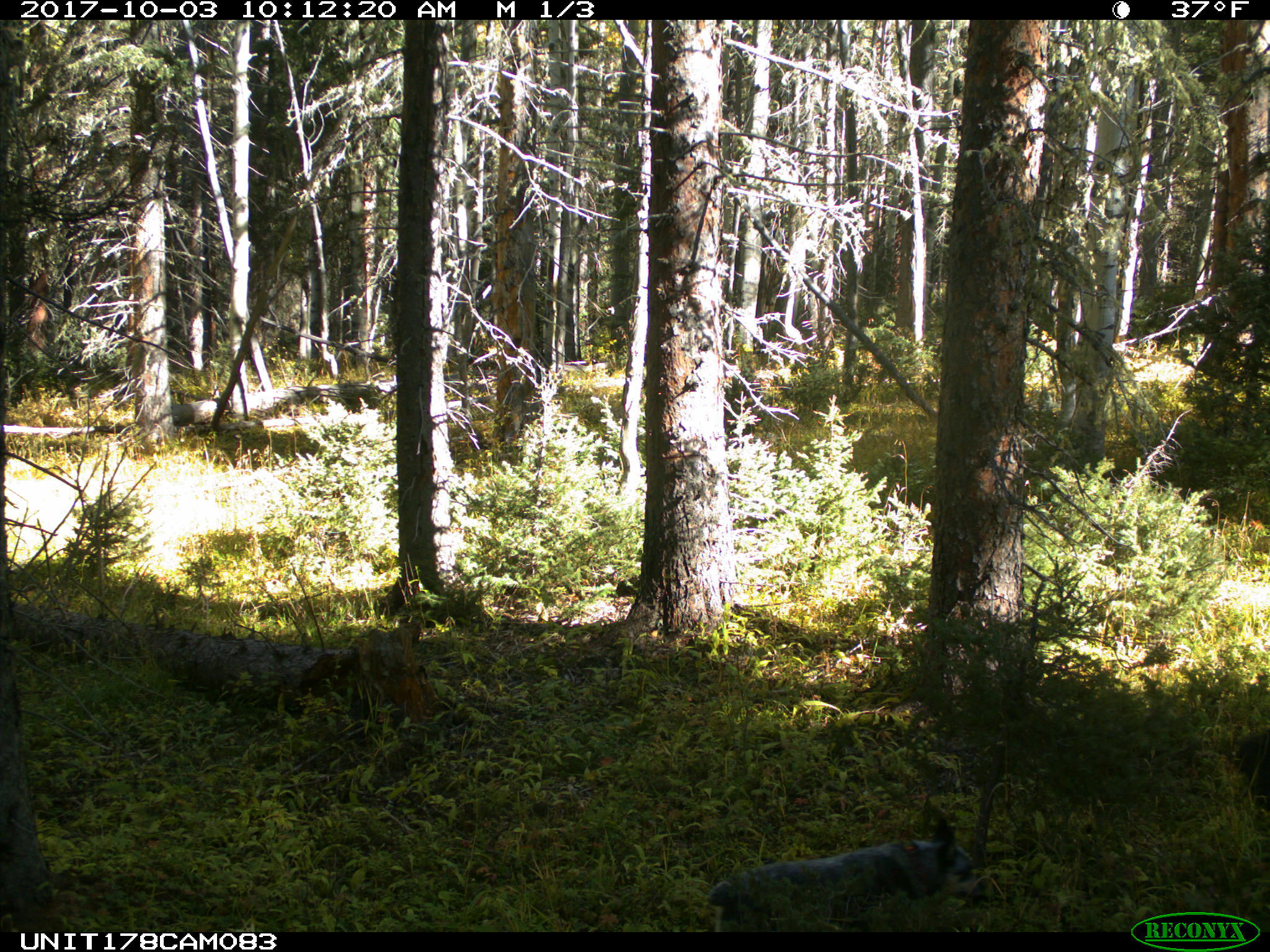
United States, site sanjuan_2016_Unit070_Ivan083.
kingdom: Animalia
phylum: Chordata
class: Mammalia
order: Carnivora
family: Canidae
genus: Canis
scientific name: Canis familiaris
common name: domestic dog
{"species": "Canis familiaris (domestic dog)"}